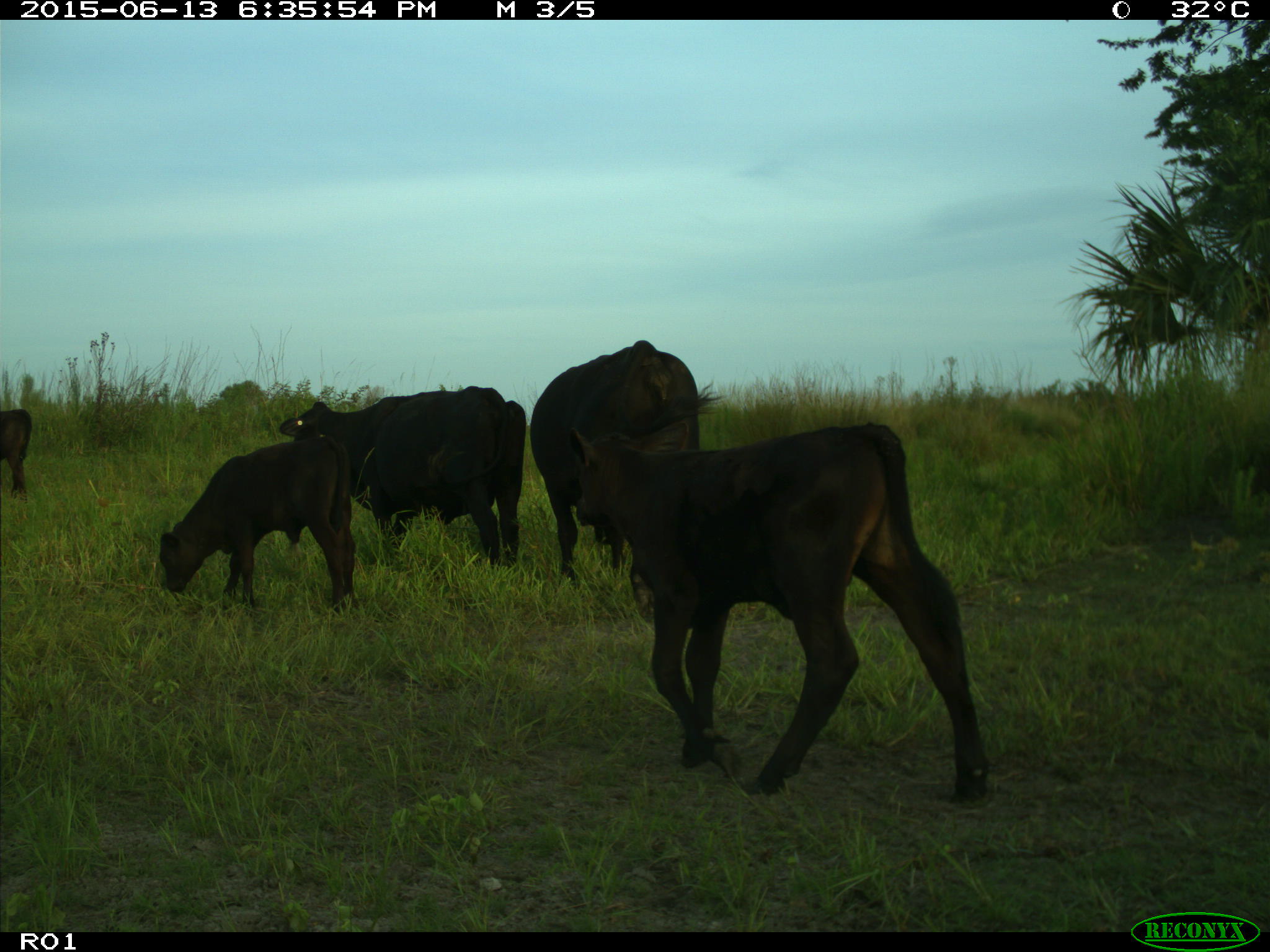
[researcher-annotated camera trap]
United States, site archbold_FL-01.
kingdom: Animalia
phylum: Chordata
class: Mammalia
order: Artiodactyla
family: Bovidae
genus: Bos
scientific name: Bos taurus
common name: domestic cow